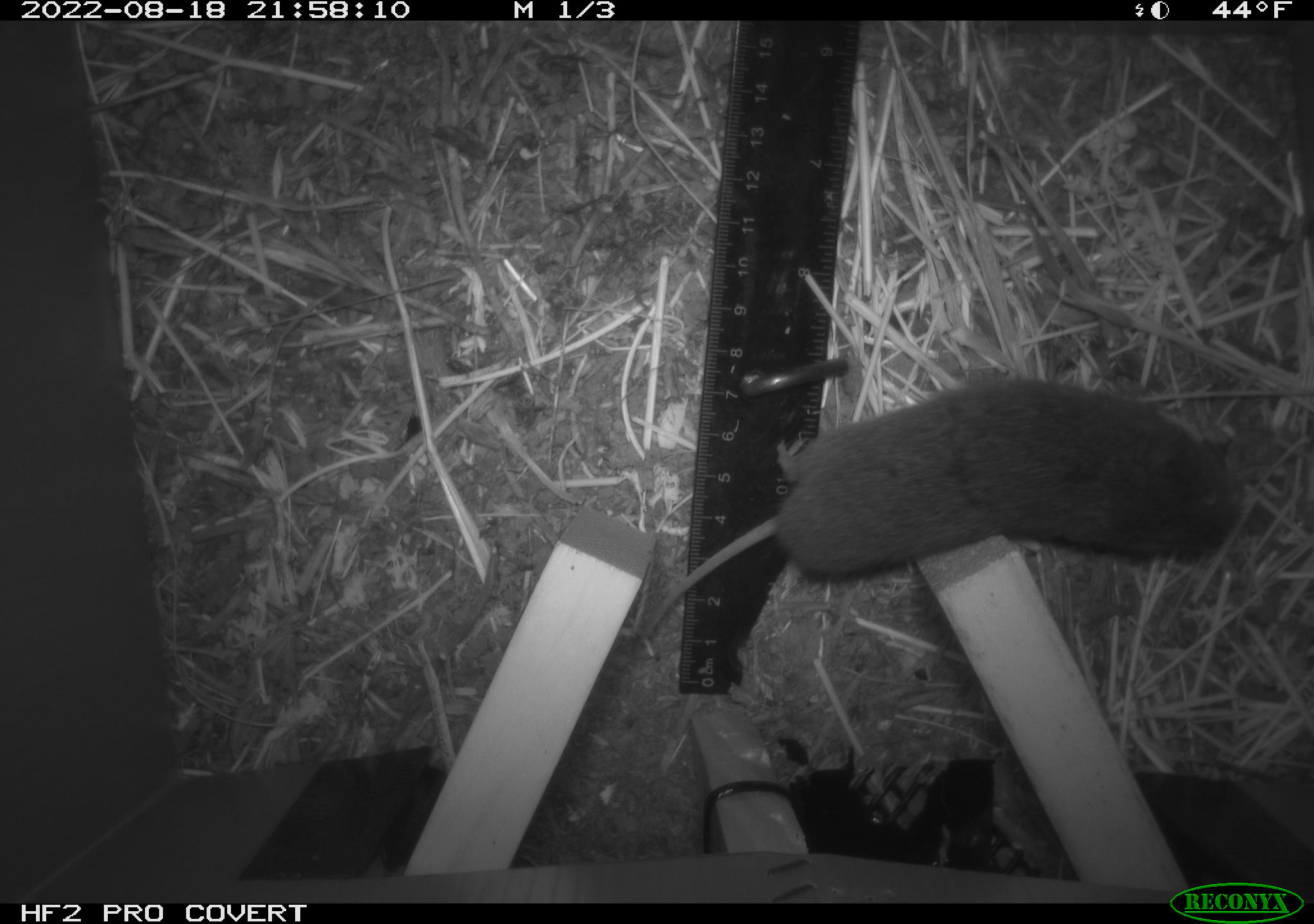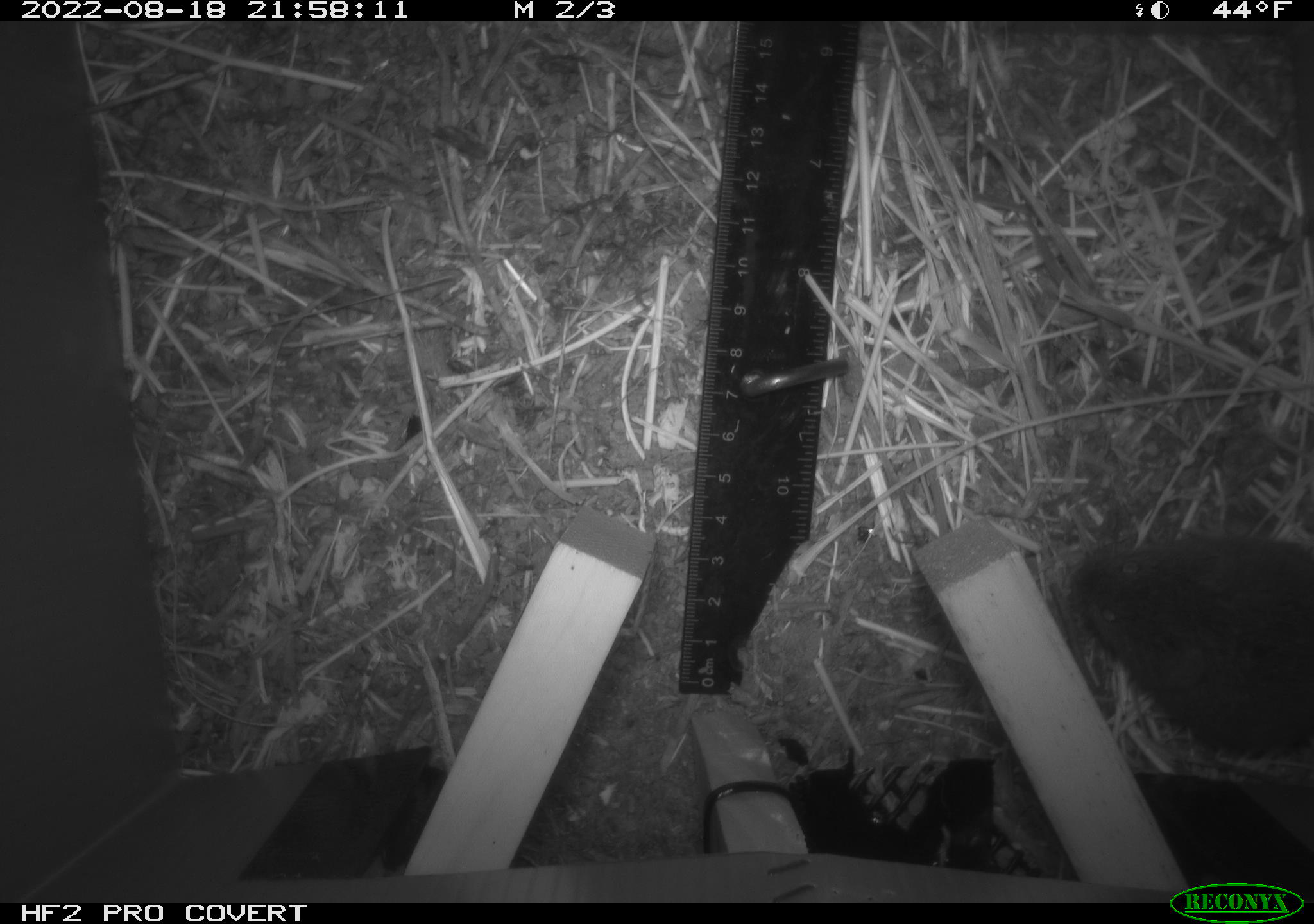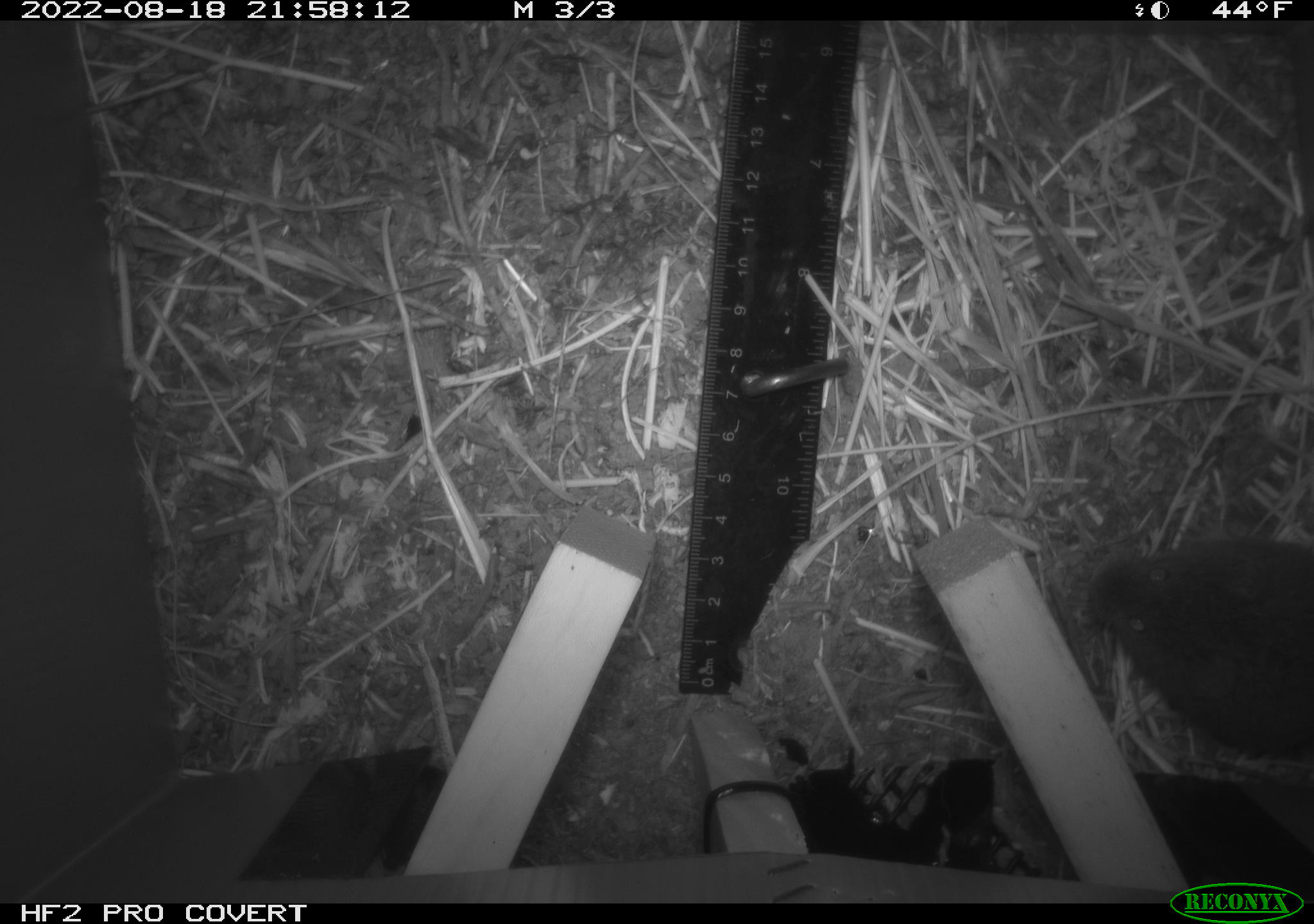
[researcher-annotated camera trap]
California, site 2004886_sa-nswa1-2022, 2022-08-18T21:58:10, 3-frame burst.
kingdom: Animalia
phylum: Chordata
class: Mammalia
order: Rodentia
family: Cricetidae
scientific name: Cricetidae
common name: hamsters, voles, lemmings, and allies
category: cricetidae family